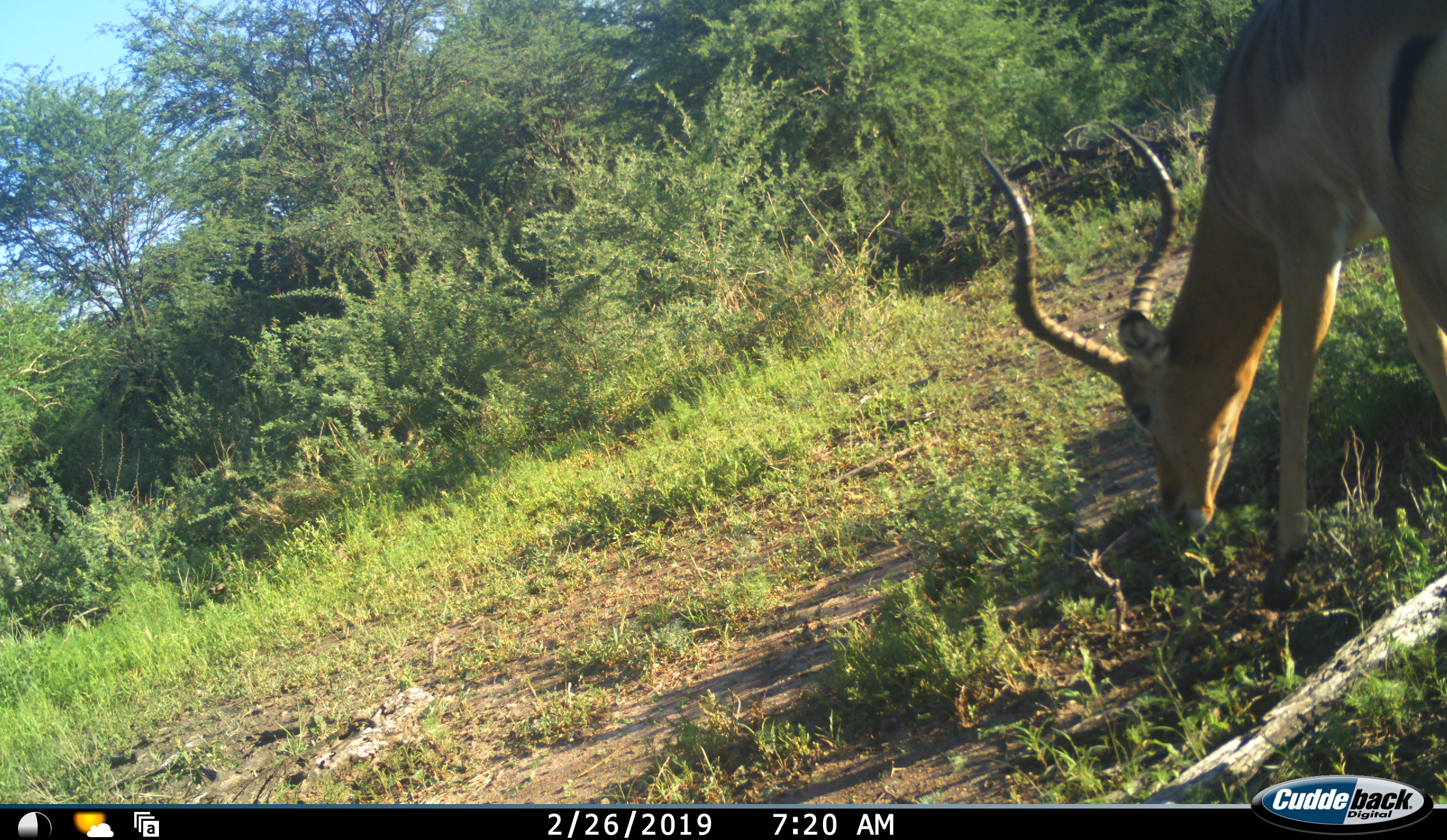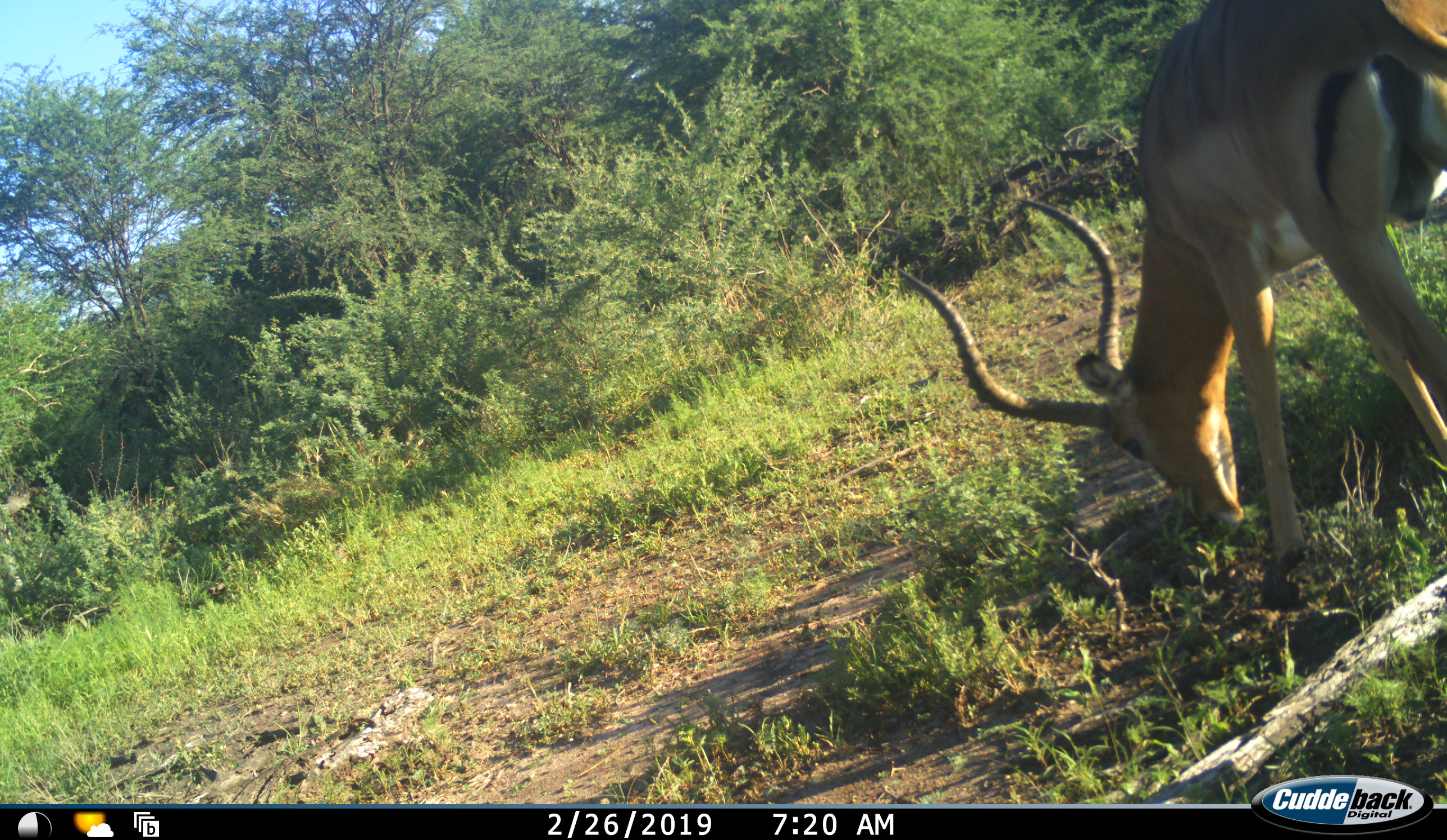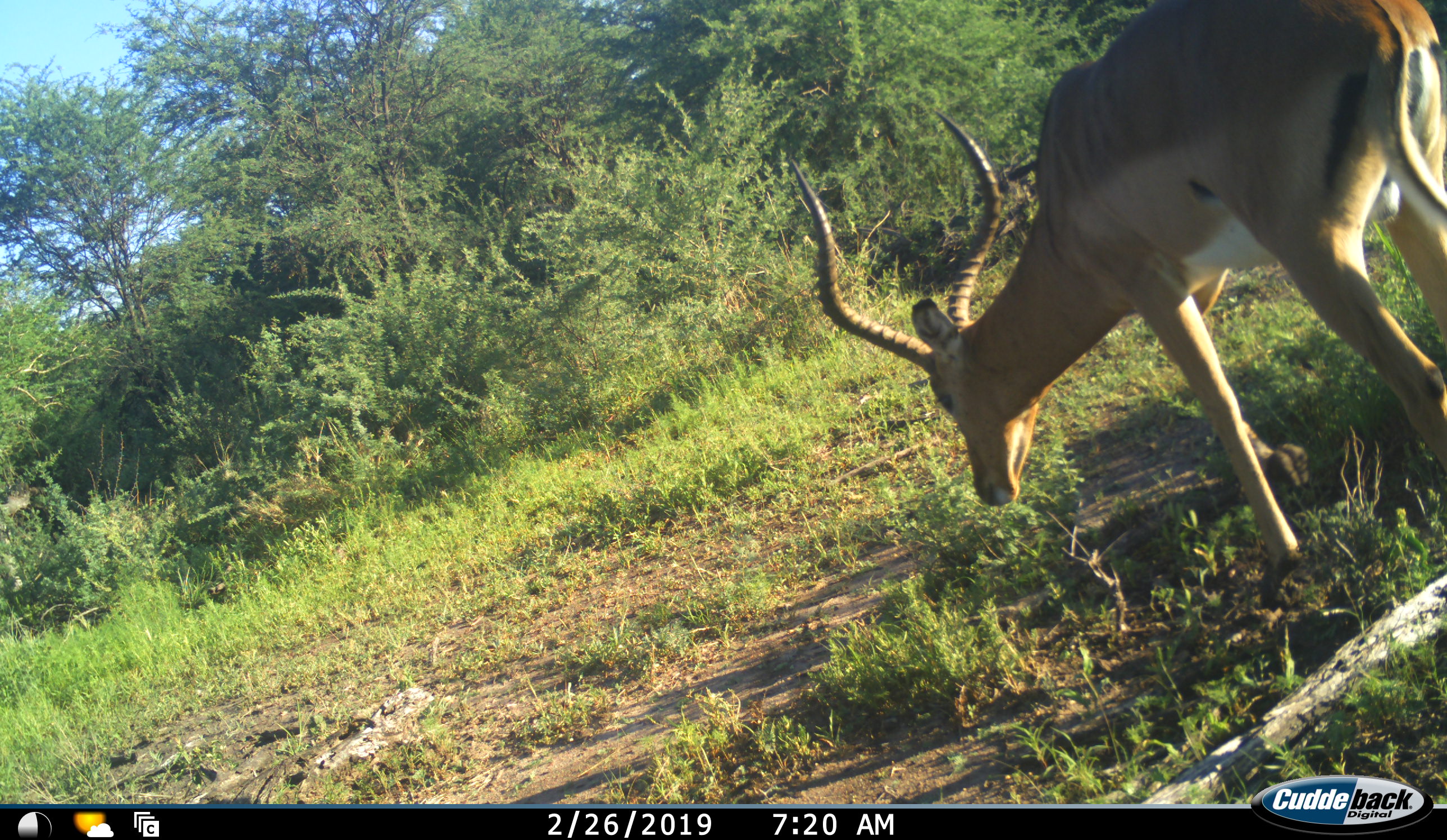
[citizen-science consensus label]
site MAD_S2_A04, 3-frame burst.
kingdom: Animalia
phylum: Chordata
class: Mammalia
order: Artiodactyla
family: Bovidae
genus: Aepyceros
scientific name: Aepyceros melampus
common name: impala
Impala (Aepyceros melampus), count 1. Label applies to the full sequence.